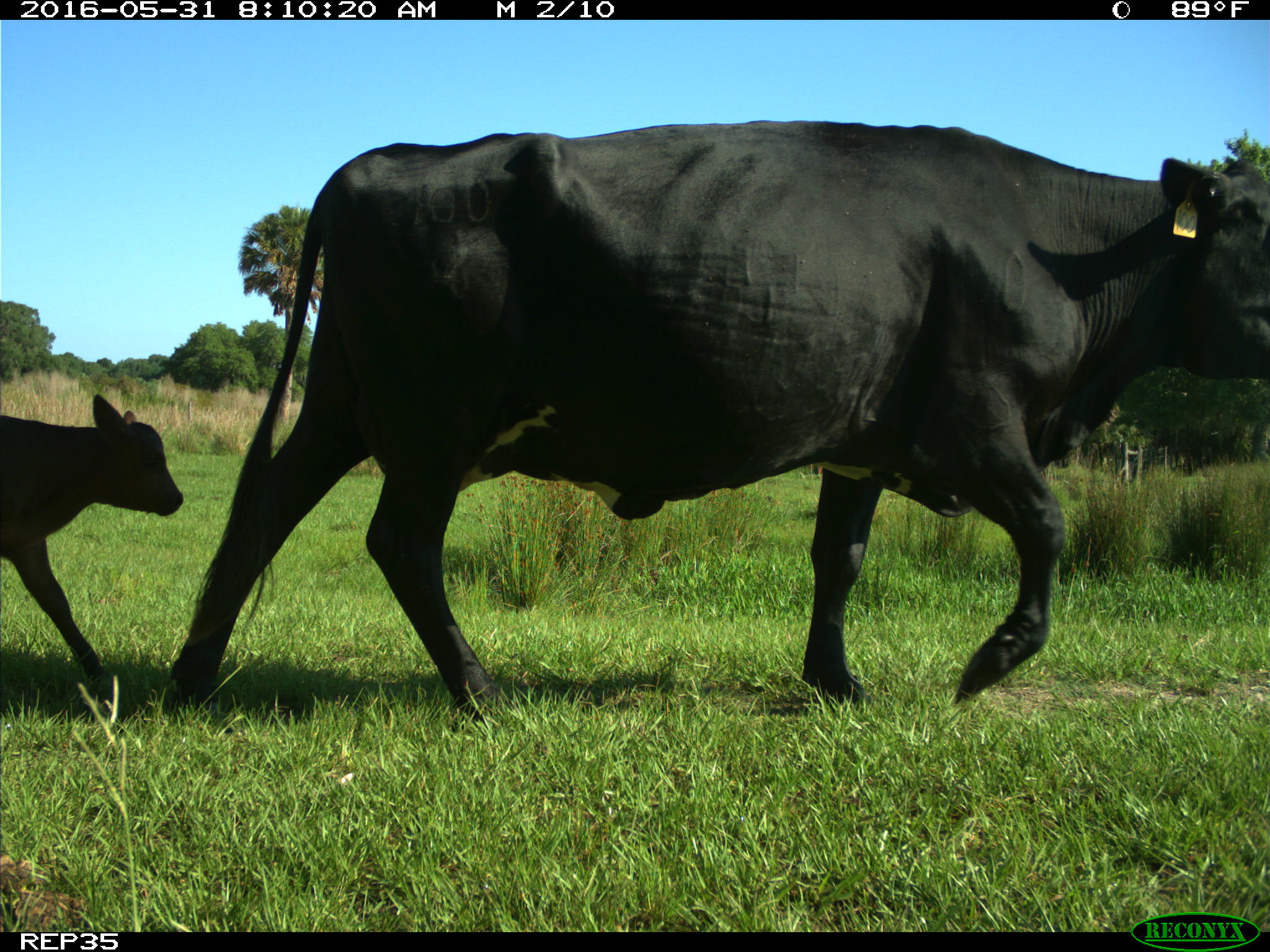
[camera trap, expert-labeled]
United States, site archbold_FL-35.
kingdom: Animalia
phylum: Chordata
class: Mammalia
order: Artiodactyla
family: Bovidae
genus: Bos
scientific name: Bos taurus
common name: domestic cow